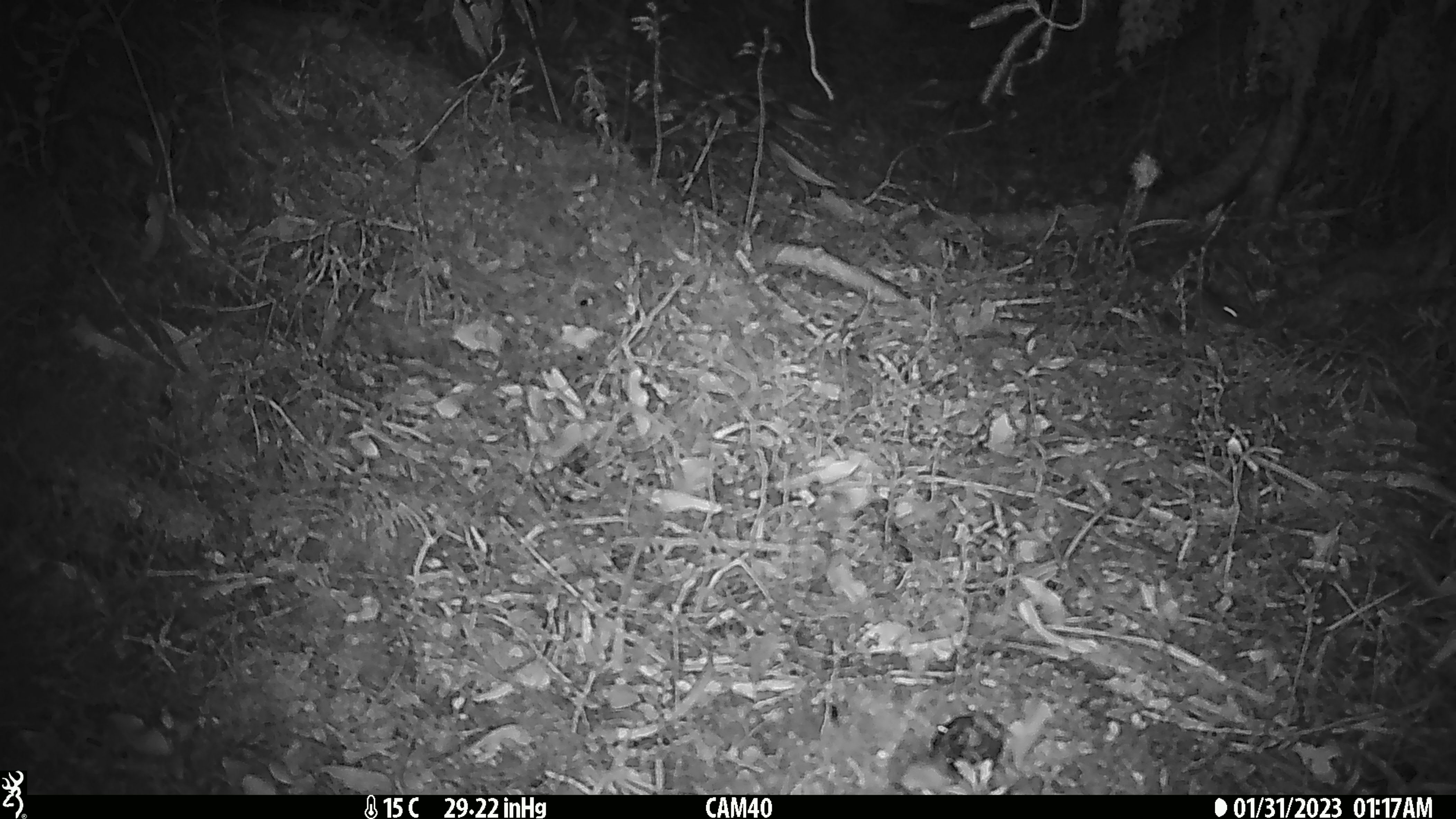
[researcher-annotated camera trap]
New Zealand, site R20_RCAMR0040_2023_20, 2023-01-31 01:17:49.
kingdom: Animalia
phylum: Chordata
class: Mammalia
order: Rodentia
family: Muridae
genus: Mus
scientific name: Mus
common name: mouse